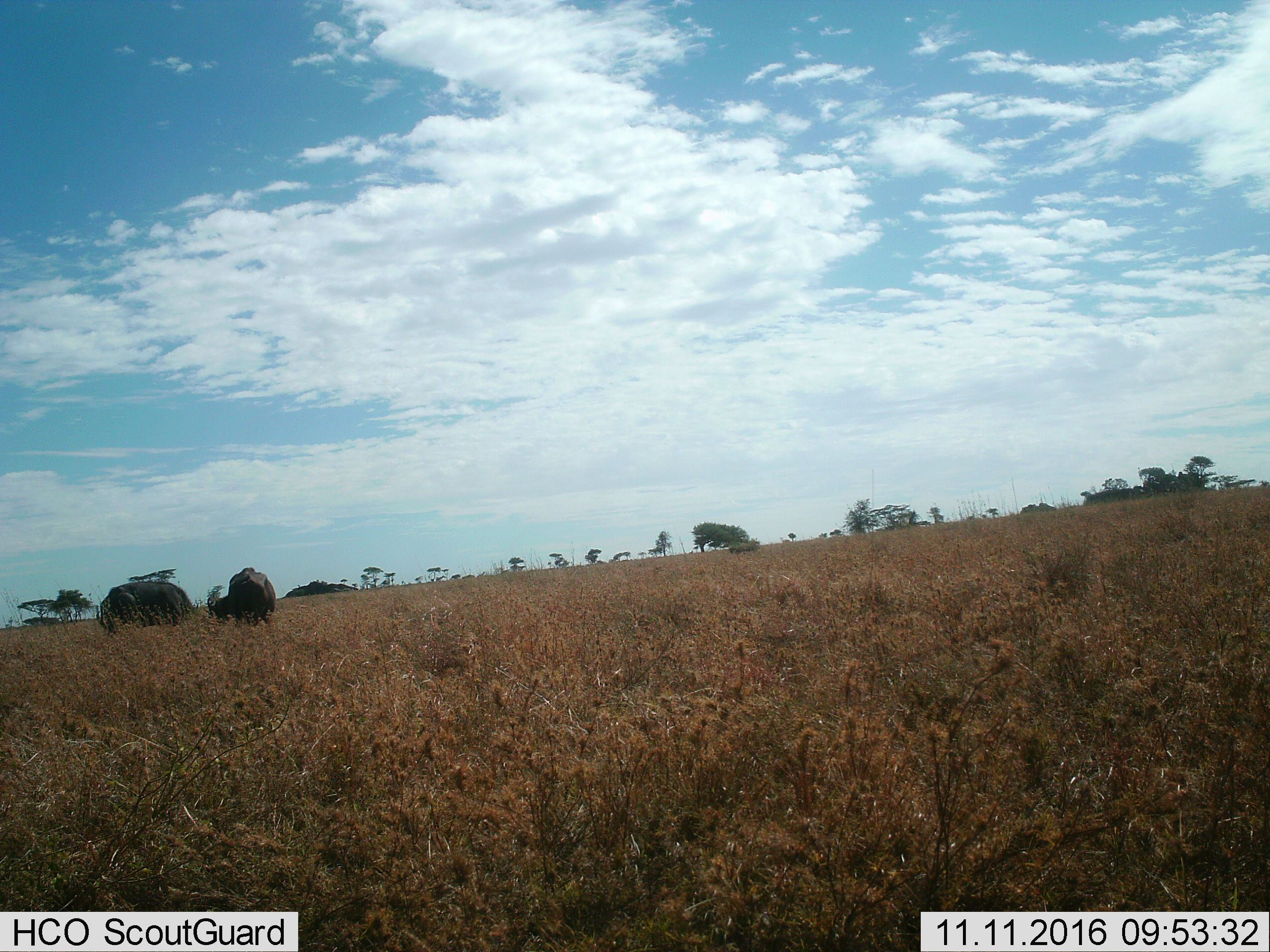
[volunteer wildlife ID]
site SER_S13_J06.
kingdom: Animalia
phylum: Chordata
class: Mammalia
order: Artiodactyla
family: Bovidae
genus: Syncerus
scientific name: Syncerus caffer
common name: african buffalo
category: buffalo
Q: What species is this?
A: Buffalo (african buffalo) (Syncerus caffer).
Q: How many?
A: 2.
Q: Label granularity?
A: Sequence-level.